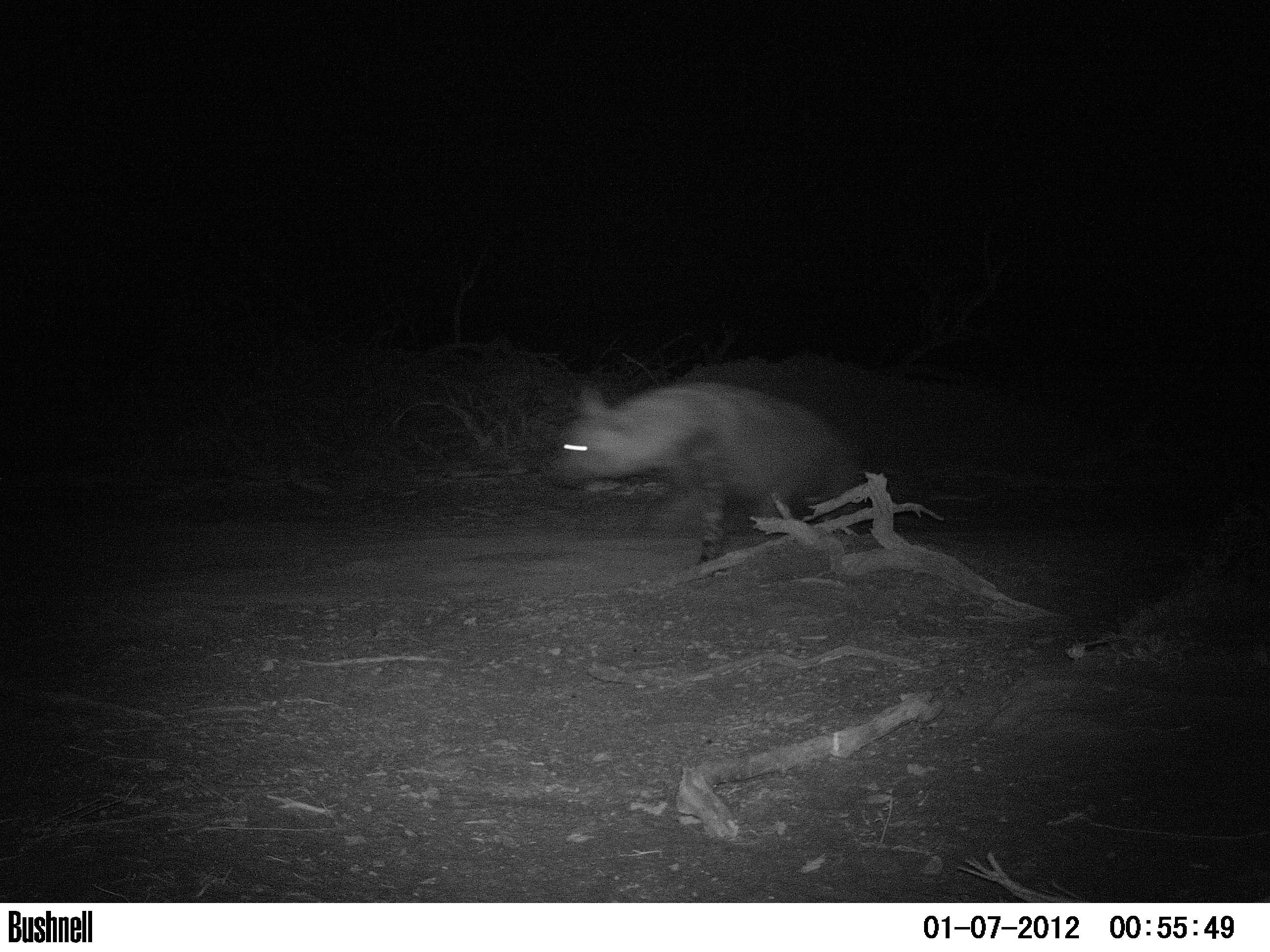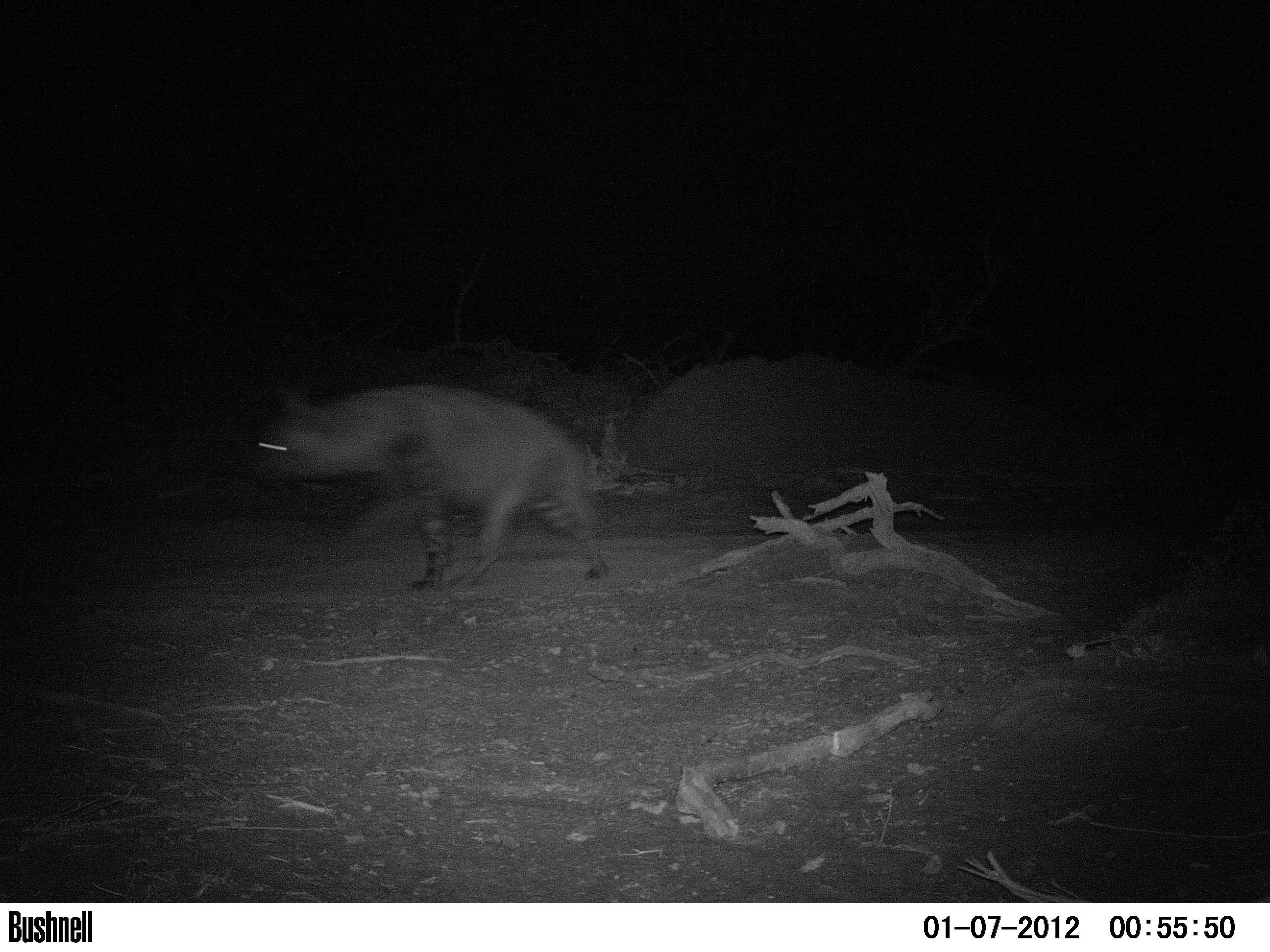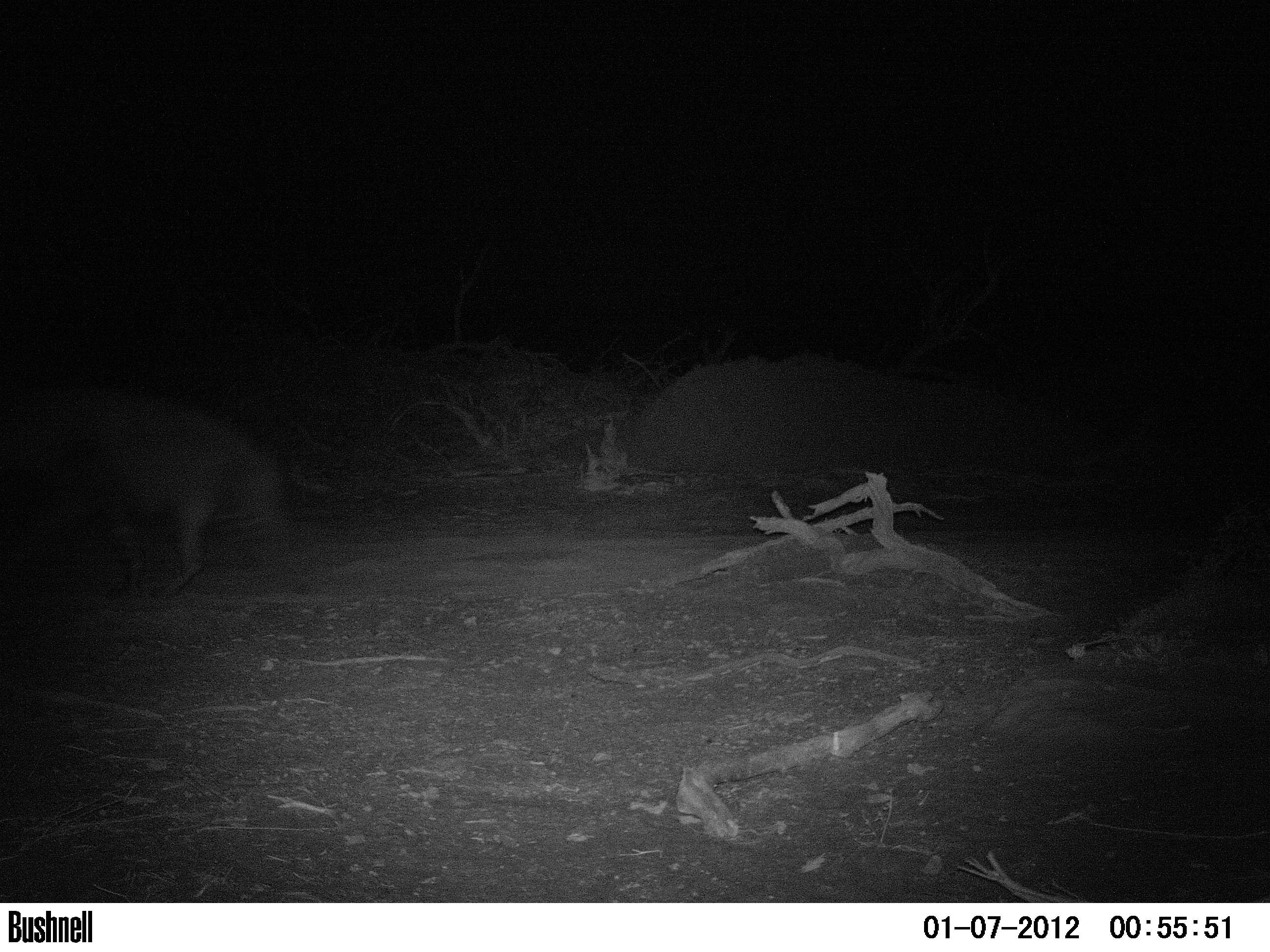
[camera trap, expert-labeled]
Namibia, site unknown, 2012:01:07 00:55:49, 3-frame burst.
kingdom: Animalia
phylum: Chordata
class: Mammalia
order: Carnivora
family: Hyaenidae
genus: Parahyaena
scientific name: Parahyaena brunnea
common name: brown hyena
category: hyaena brunnea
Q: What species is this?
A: Hyaena brunnea (brown hyena) (Parahyaena brunnea).